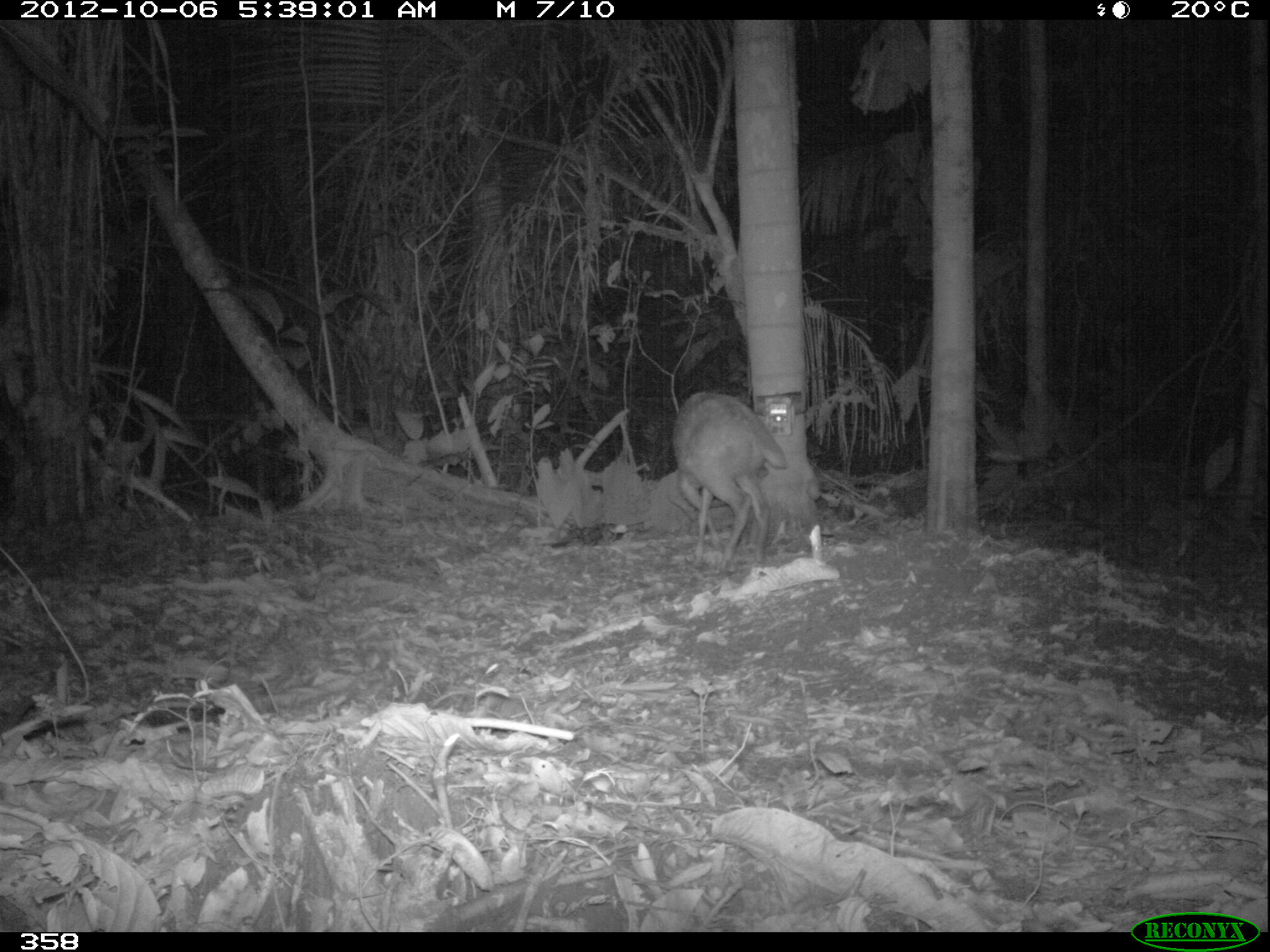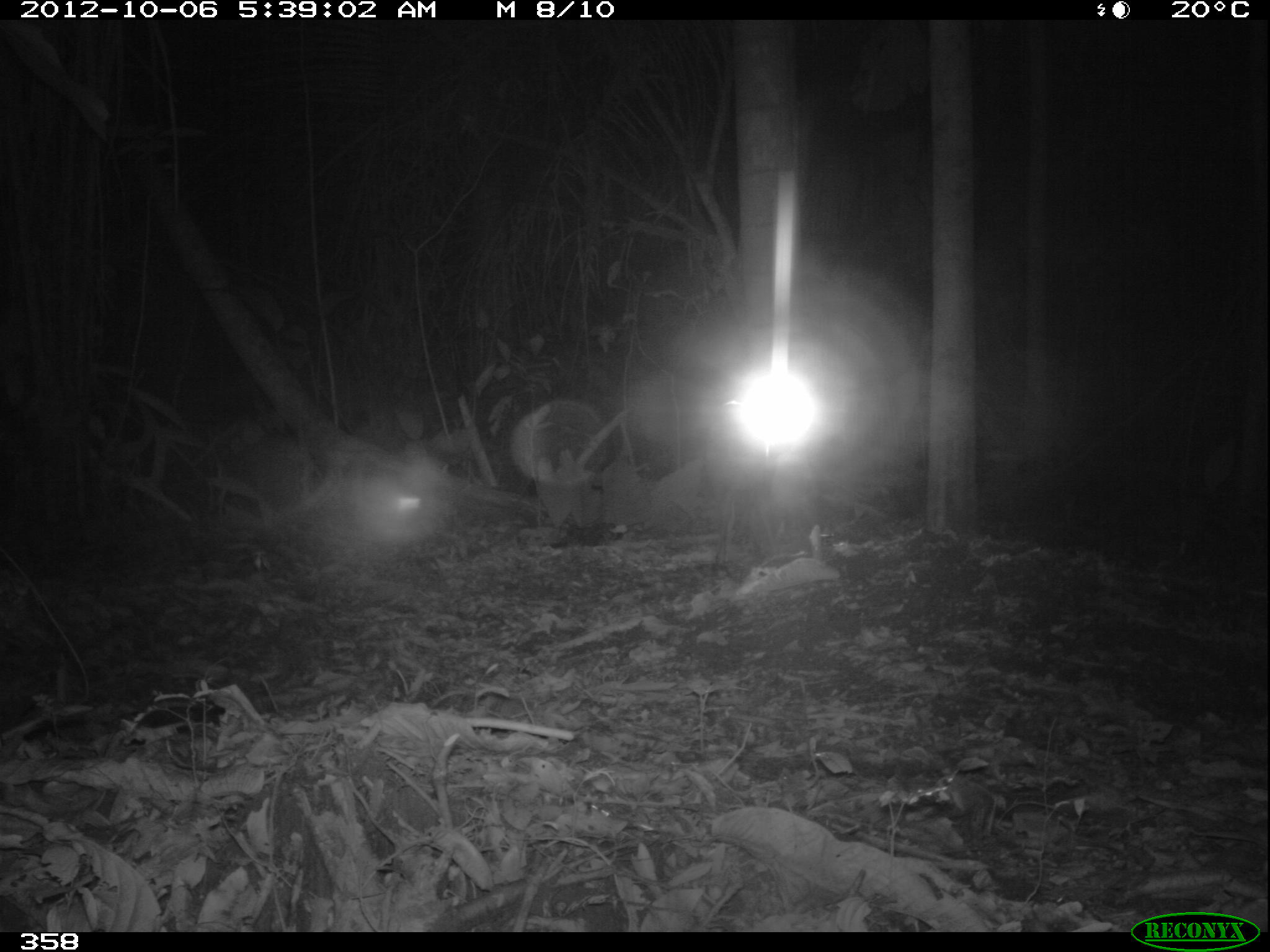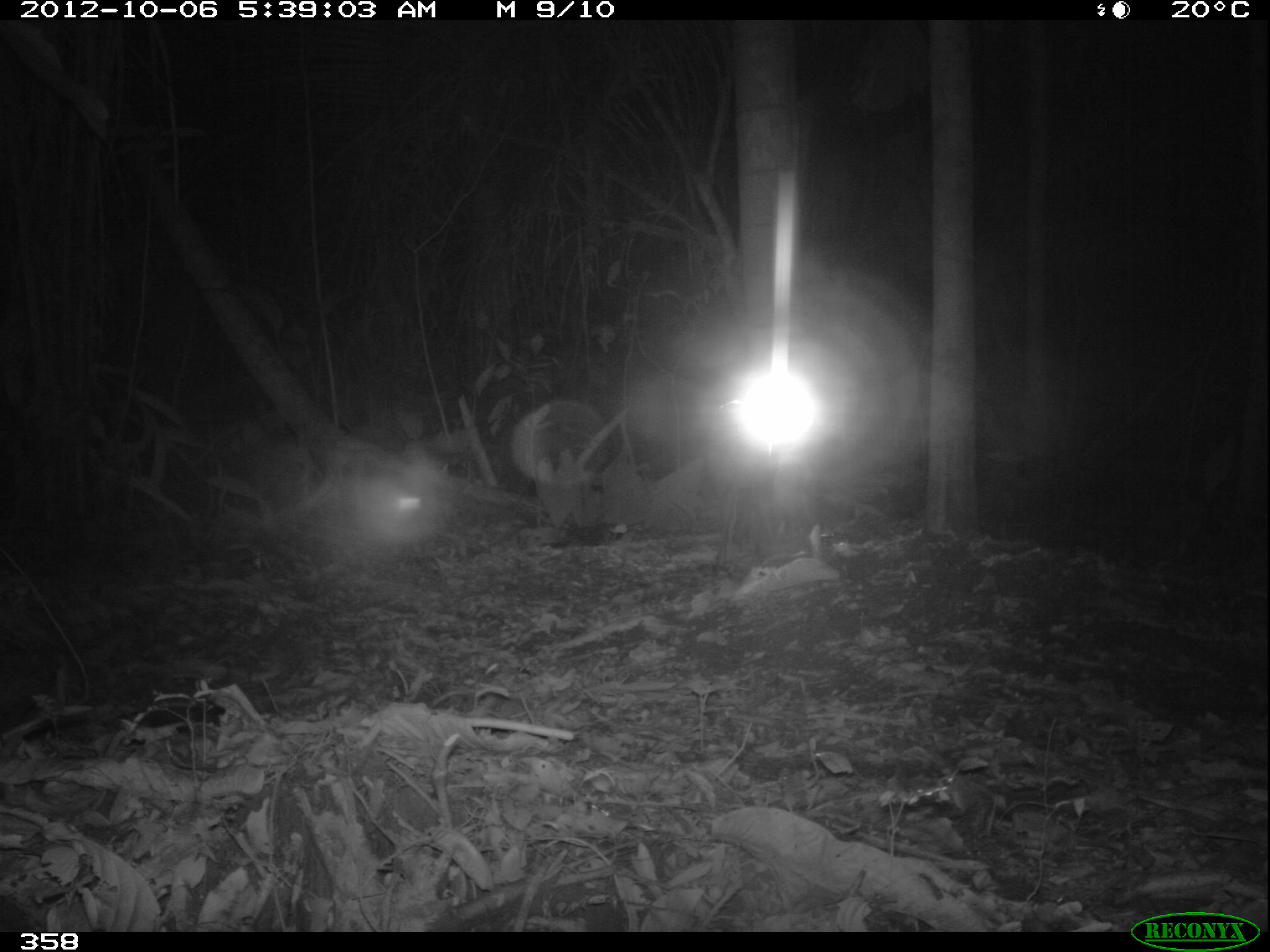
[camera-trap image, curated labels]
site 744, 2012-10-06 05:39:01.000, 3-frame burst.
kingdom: Animalia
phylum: Chordata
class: Mammalia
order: Artiodactyla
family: Cervidae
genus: Mazama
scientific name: Mazama americana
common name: red brocket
Mazama americana (red brocket).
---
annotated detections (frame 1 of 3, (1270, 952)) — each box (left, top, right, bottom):
mazama americana: (673, 390, 786, 567)